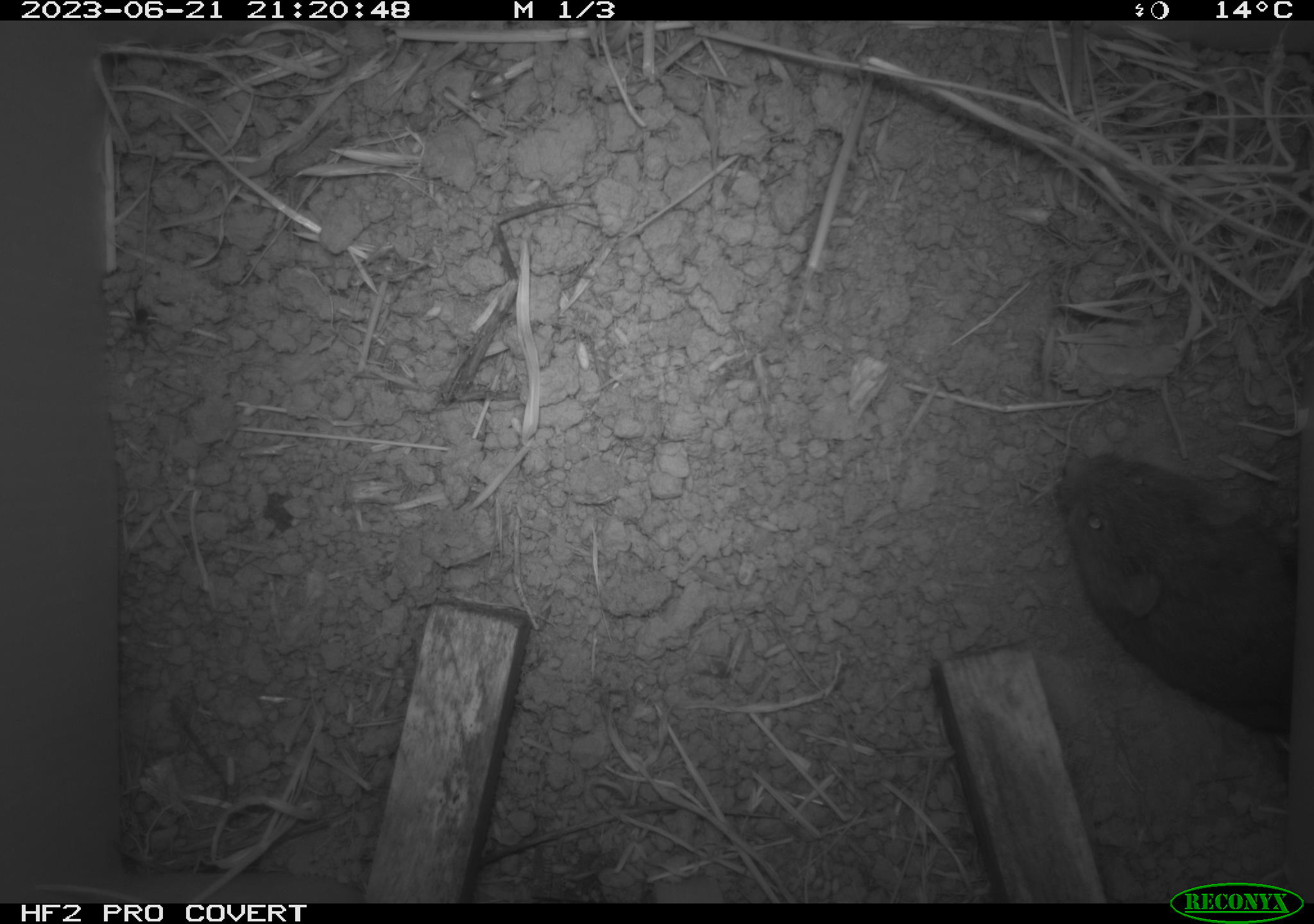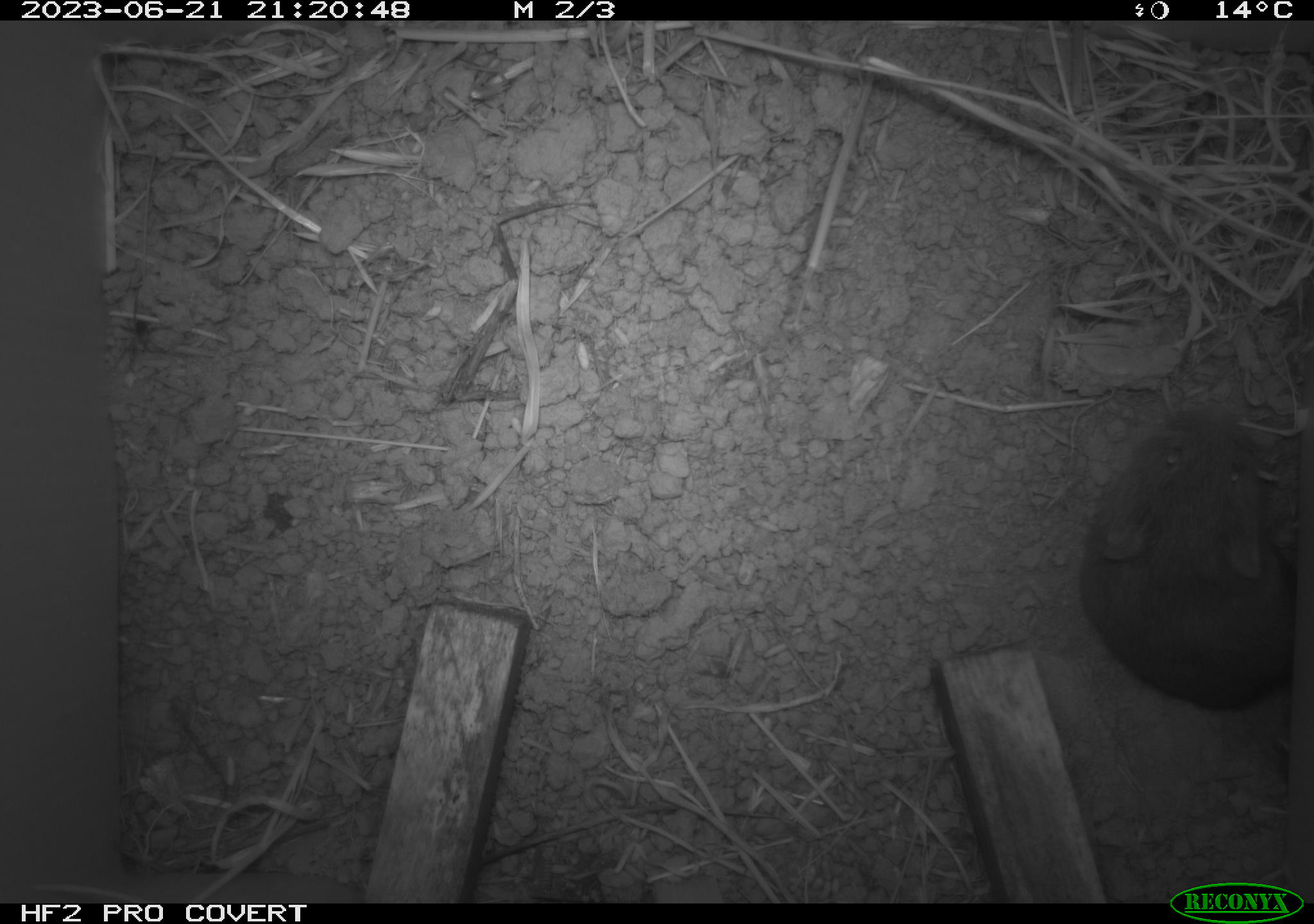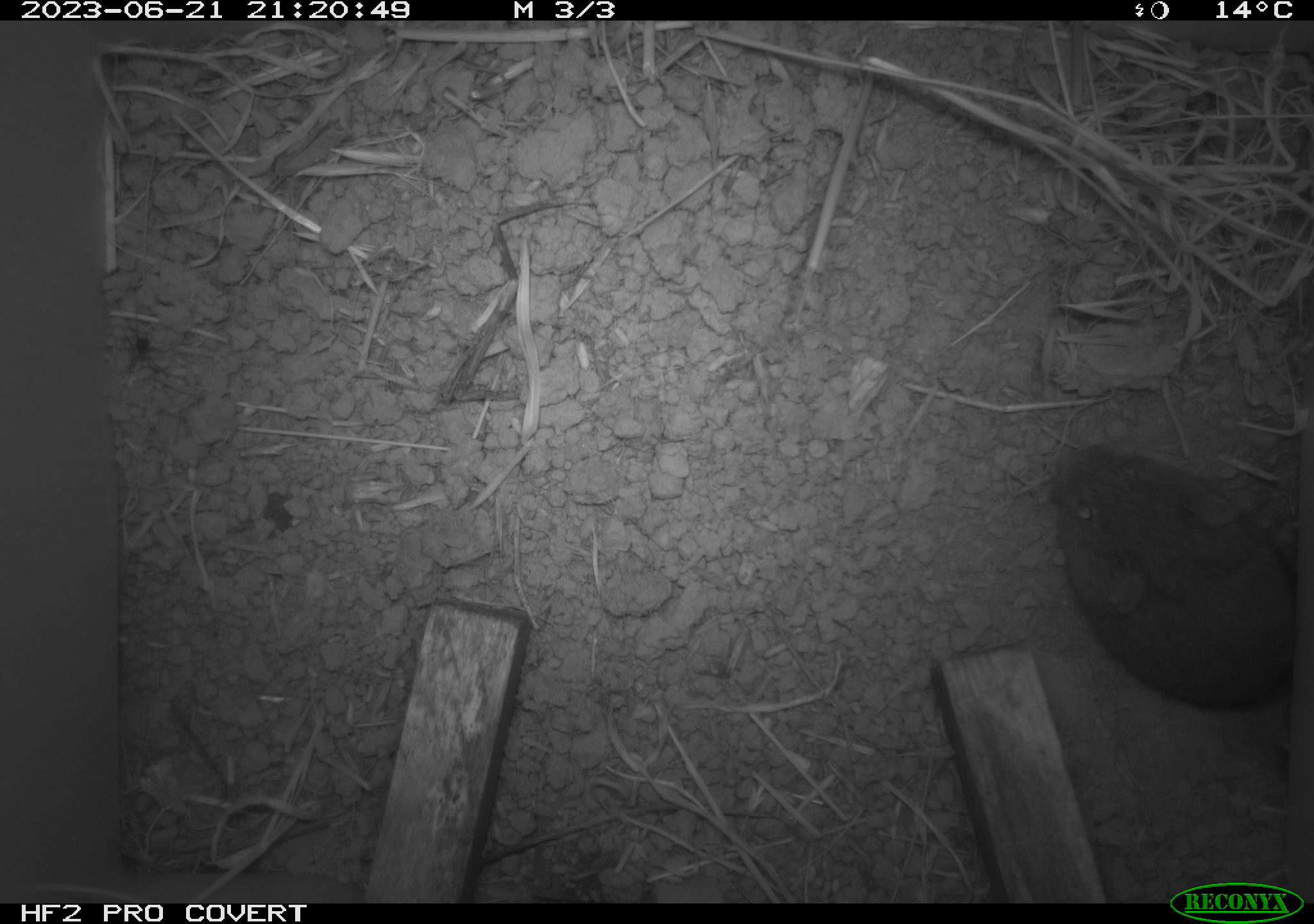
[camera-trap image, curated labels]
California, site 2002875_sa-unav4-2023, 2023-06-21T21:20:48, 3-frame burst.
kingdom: Animalia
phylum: Chordata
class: Mammalia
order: Rodentia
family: Cricetidae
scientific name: Arvicolinae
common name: voles, lemmings, and muskrats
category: arvicolinae subfamily